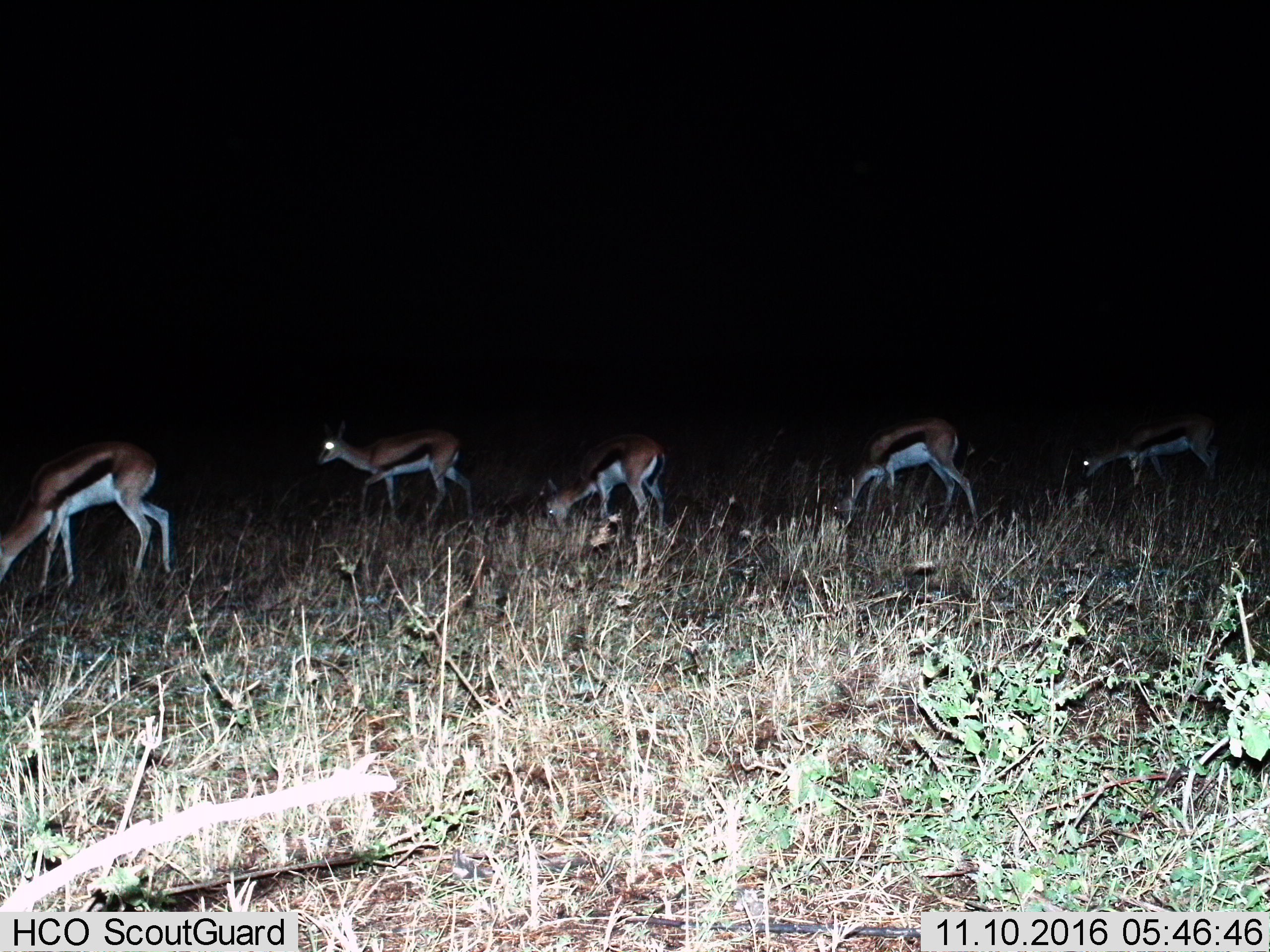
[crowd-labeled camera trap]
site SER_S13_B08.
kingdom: Animalia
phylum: Chordata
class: Mammalia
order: Artiodactyla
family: Bovidae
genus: Eudorcas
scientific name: Eudorcas thomsonii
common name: thomson's gazelle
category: gazellethomsons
Gazellethomsons (thomson's gazelle) (Eudorcas thomsonii), count 5. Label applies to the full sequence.